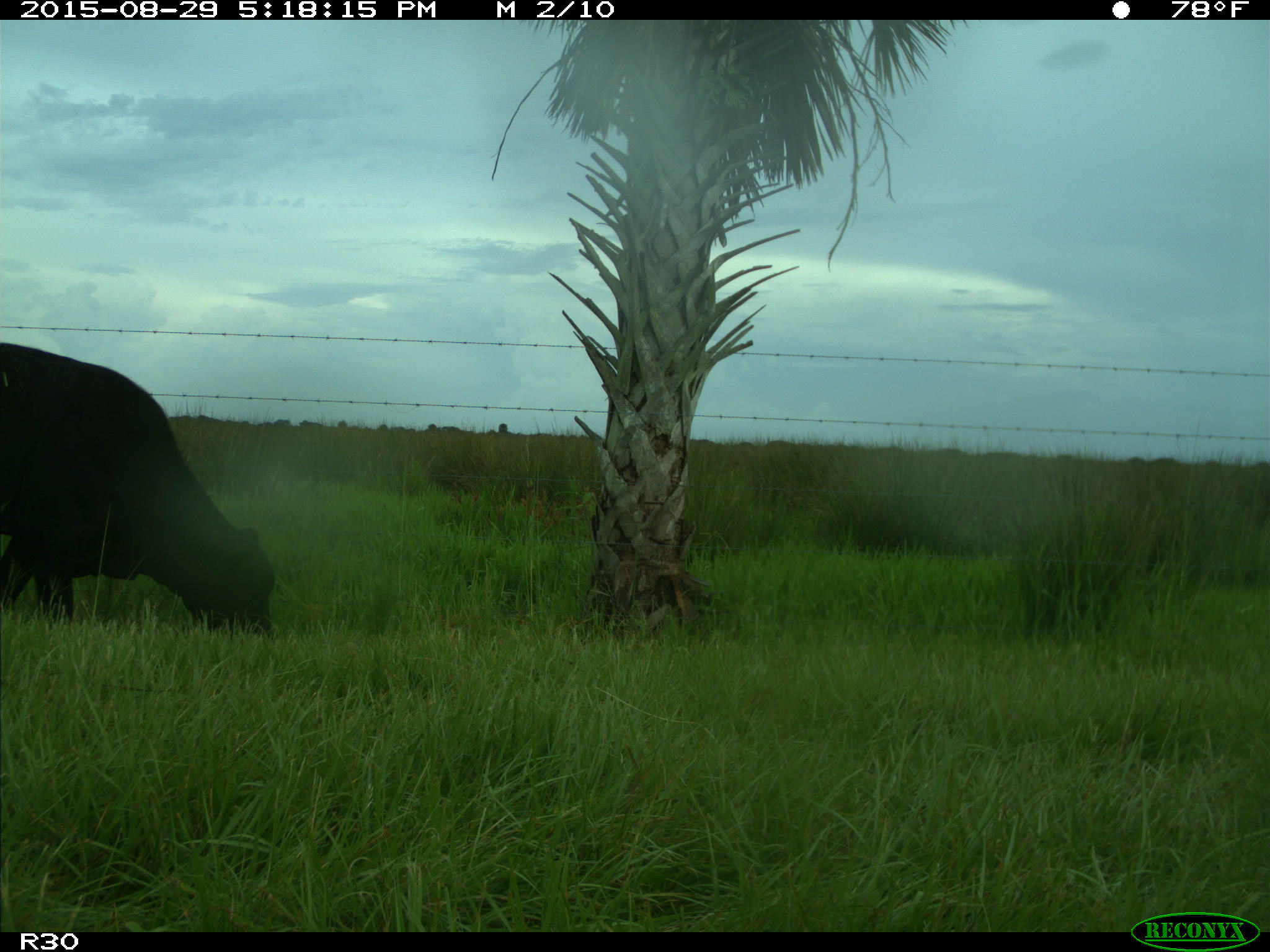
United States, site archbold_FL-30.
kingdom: Animalia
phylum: Chordata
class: Mammalia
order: Artiodactyla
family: Bovidae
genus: Bos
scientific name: Bos taurus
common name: domestic cow